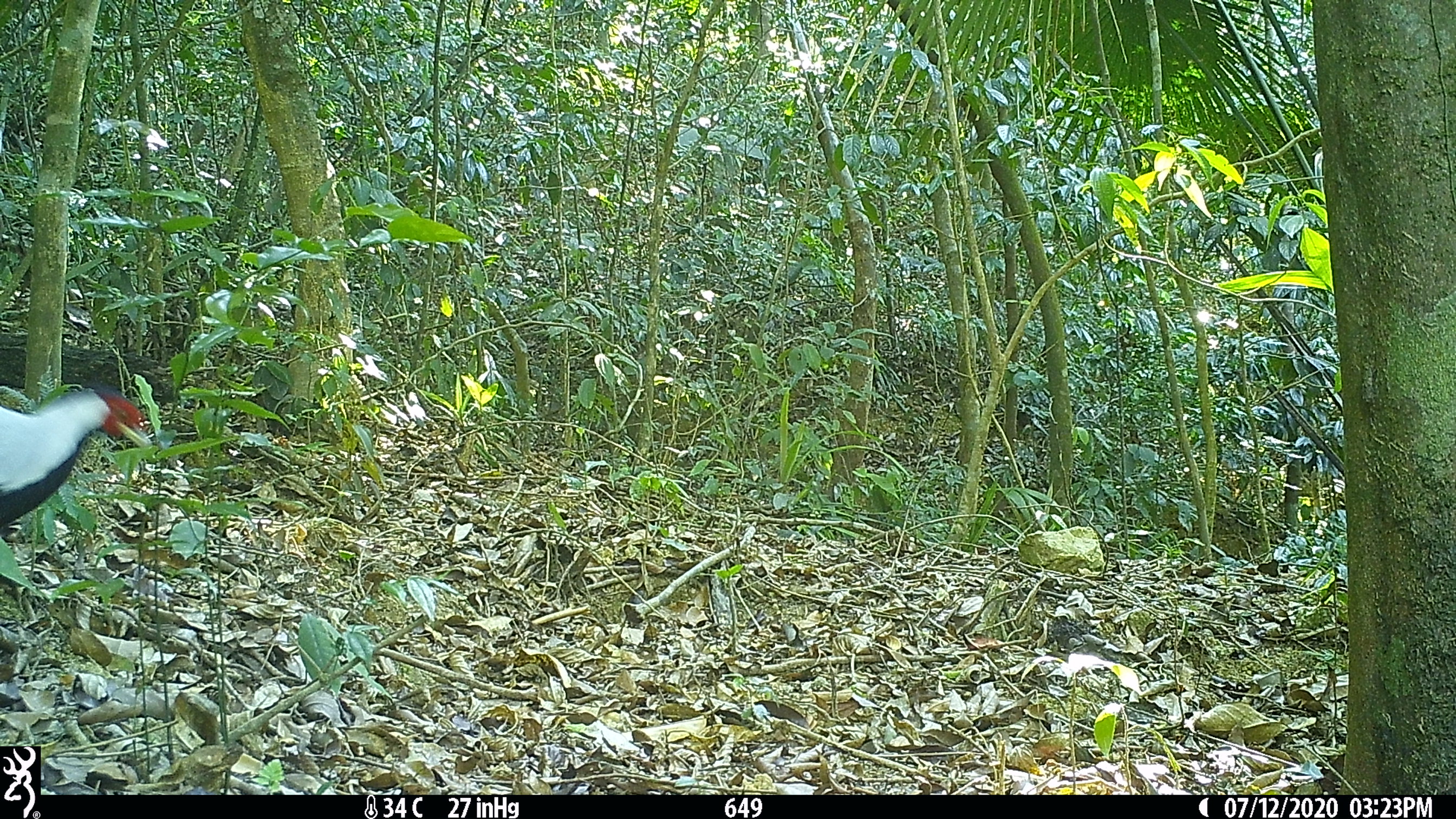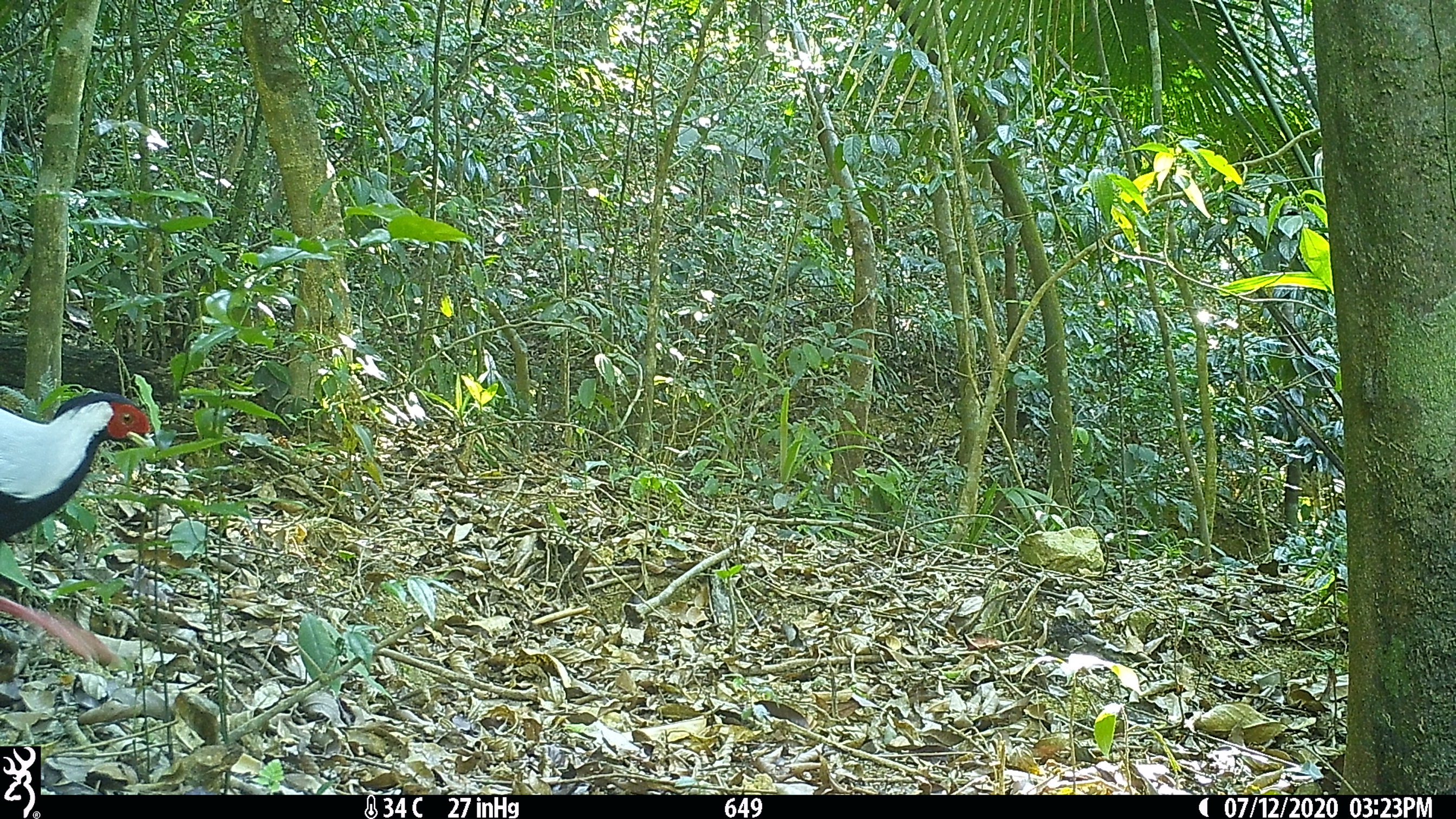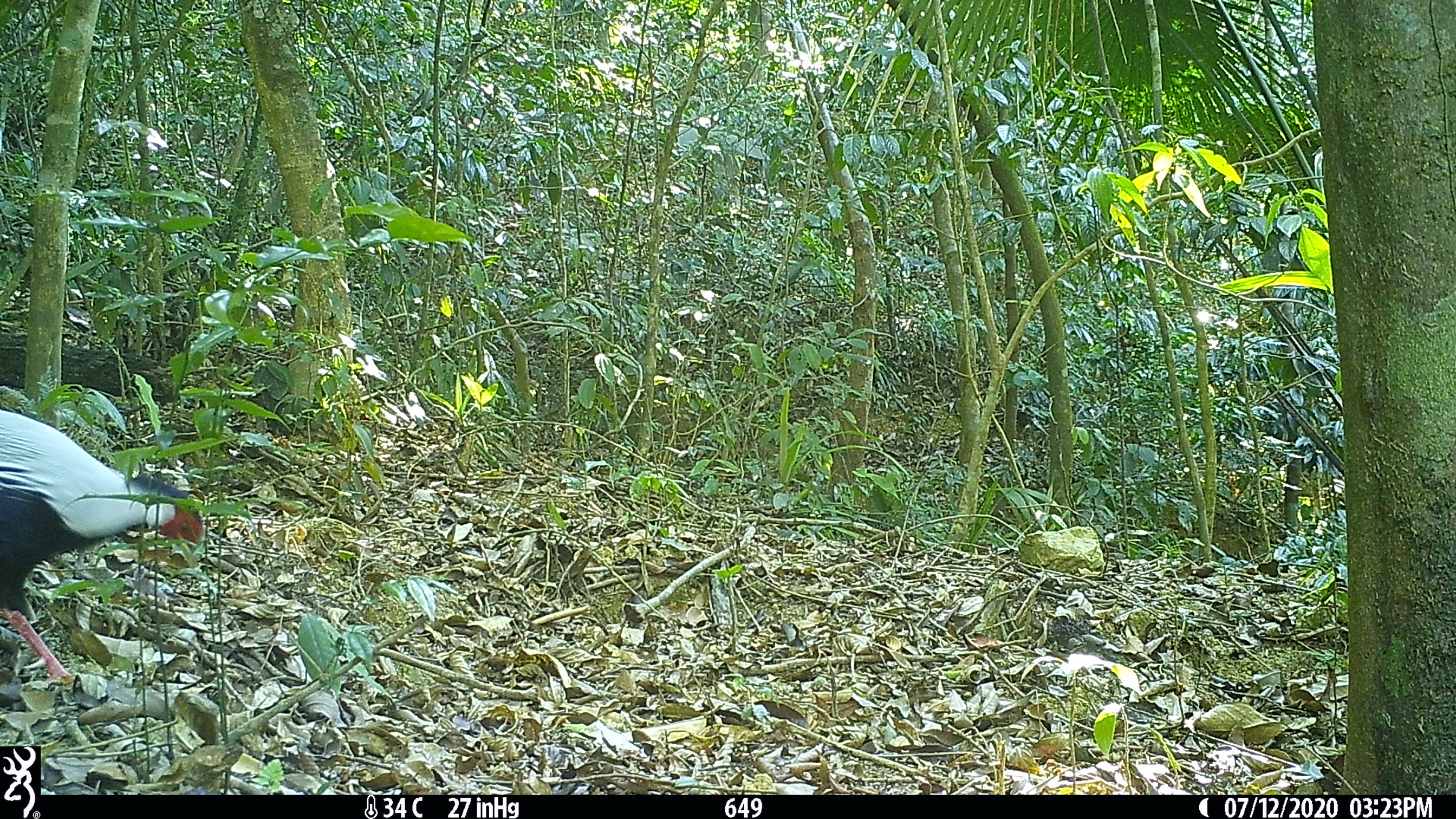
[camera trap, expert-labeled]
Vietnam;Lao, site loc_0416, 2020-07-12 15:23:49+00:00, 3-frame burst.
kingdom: Animalia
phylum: Chordata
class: Aves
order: Galliformes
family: Phasianidae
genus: Lophura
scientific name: Lophura nycthemera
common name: silver pheasant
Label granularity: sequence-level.